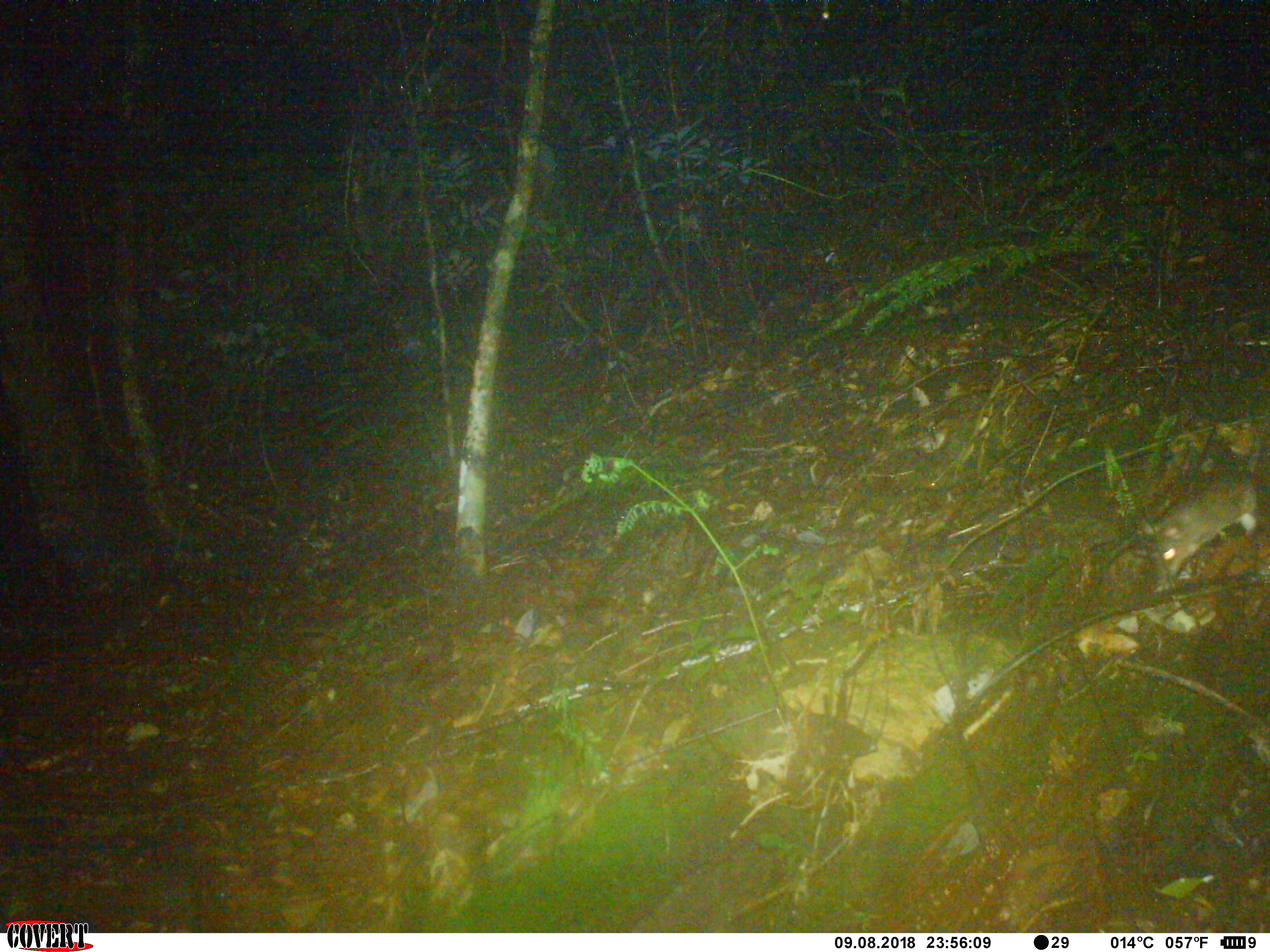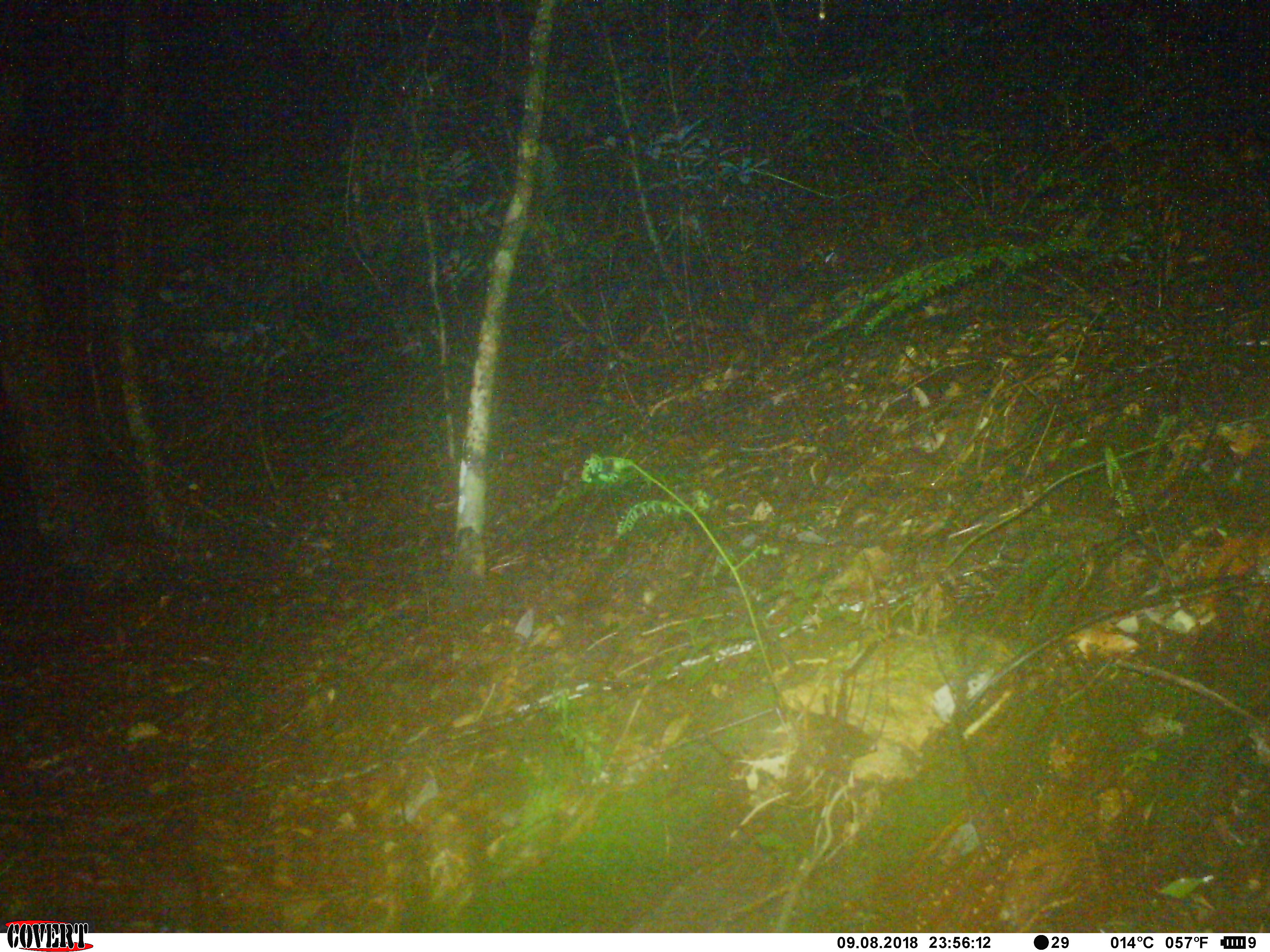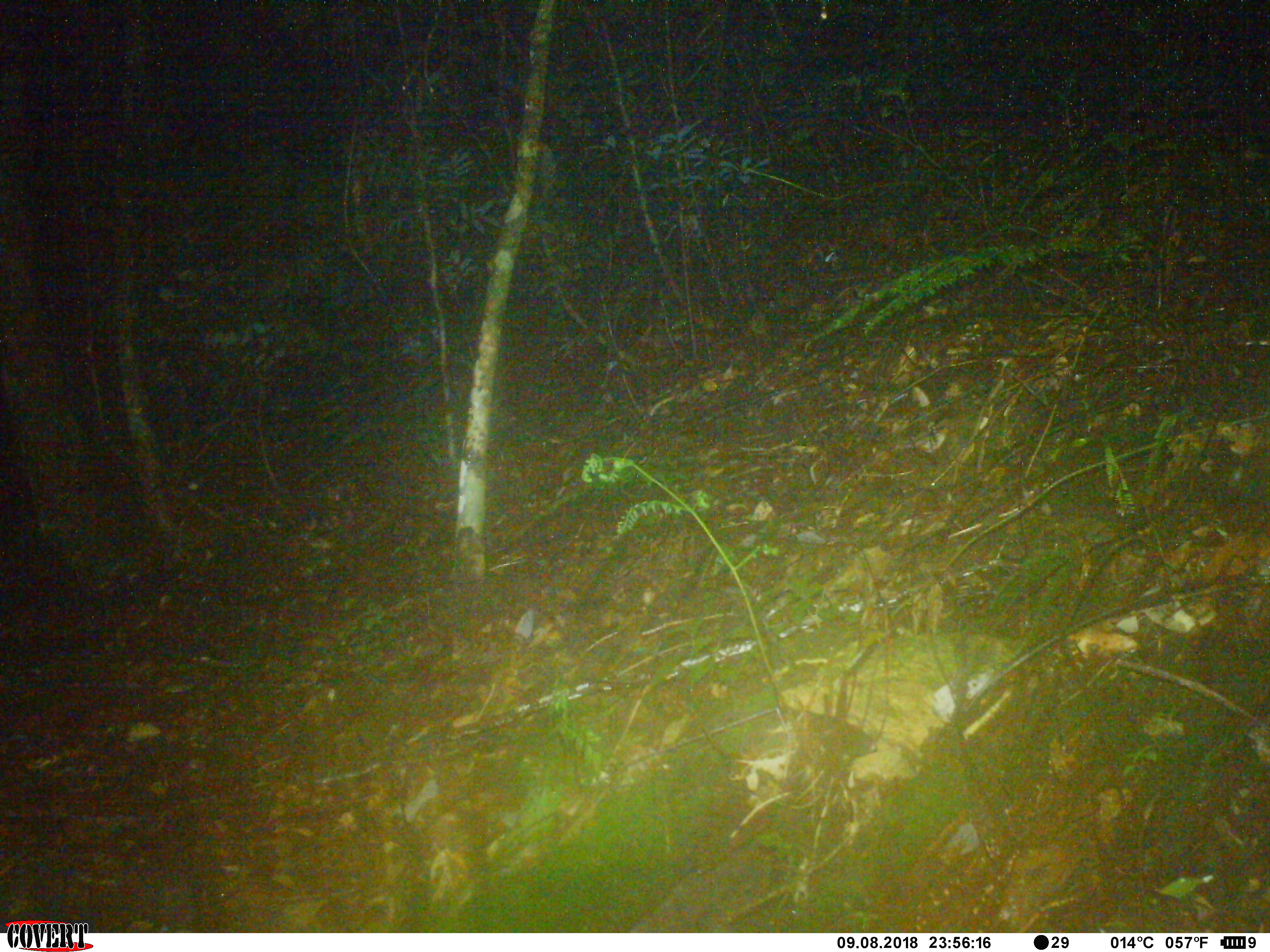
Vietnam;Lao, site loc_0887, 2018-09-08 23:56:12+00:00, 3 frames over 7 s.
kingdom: Animalia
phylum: Chordata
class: Mammalia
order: Rodentia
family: Muridae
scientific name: Muridae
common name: old-world mice and rats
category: unidentified murid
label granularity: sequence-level